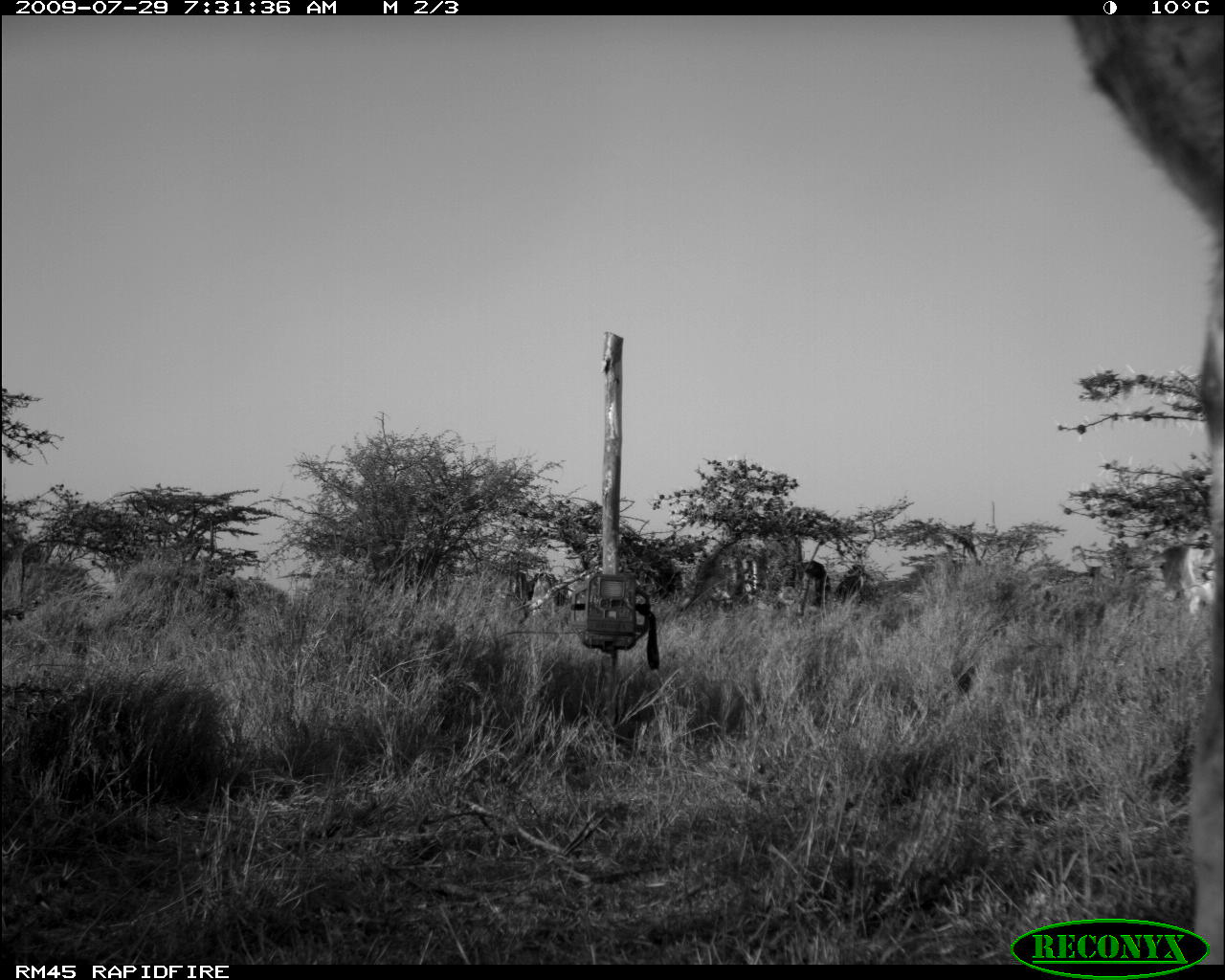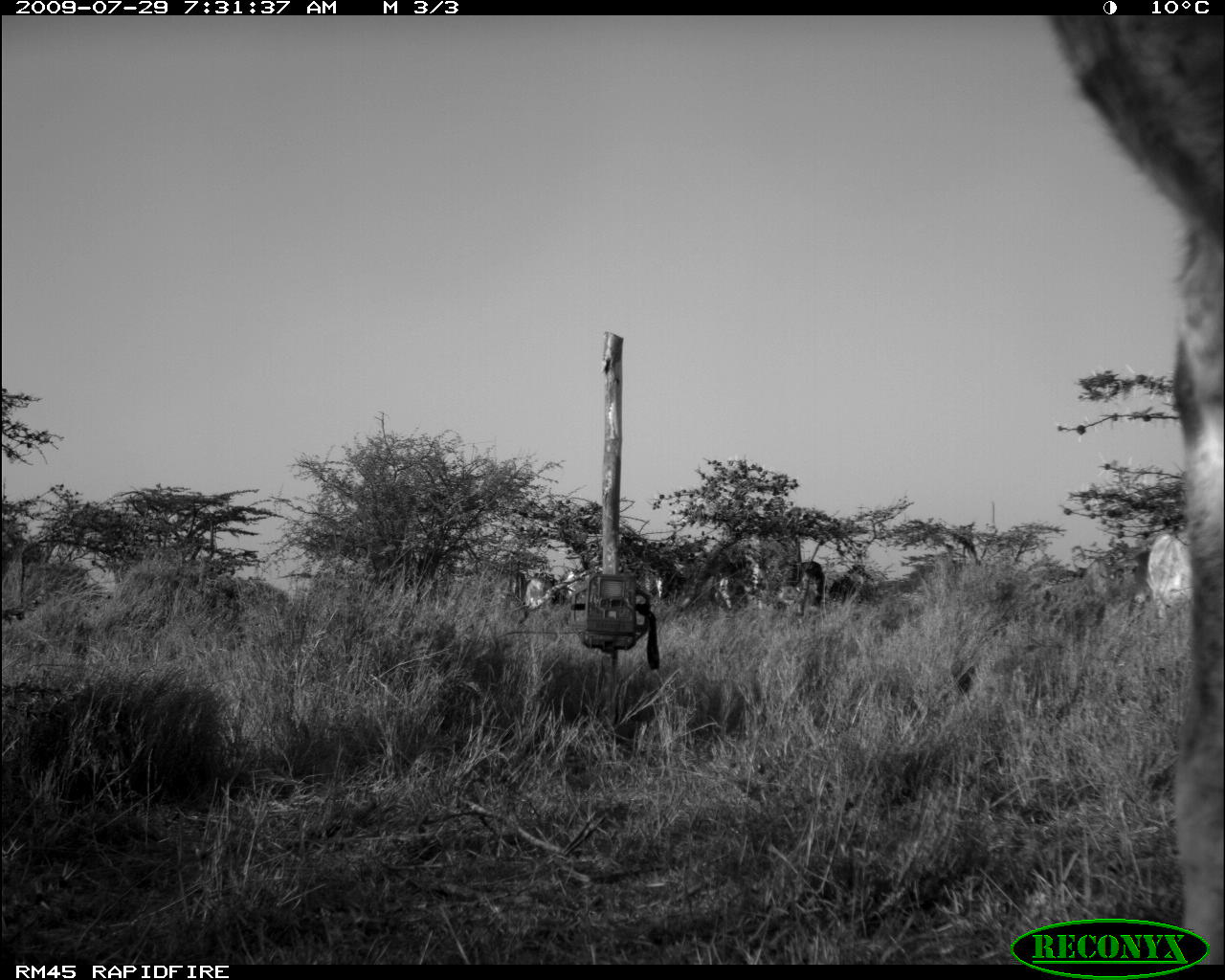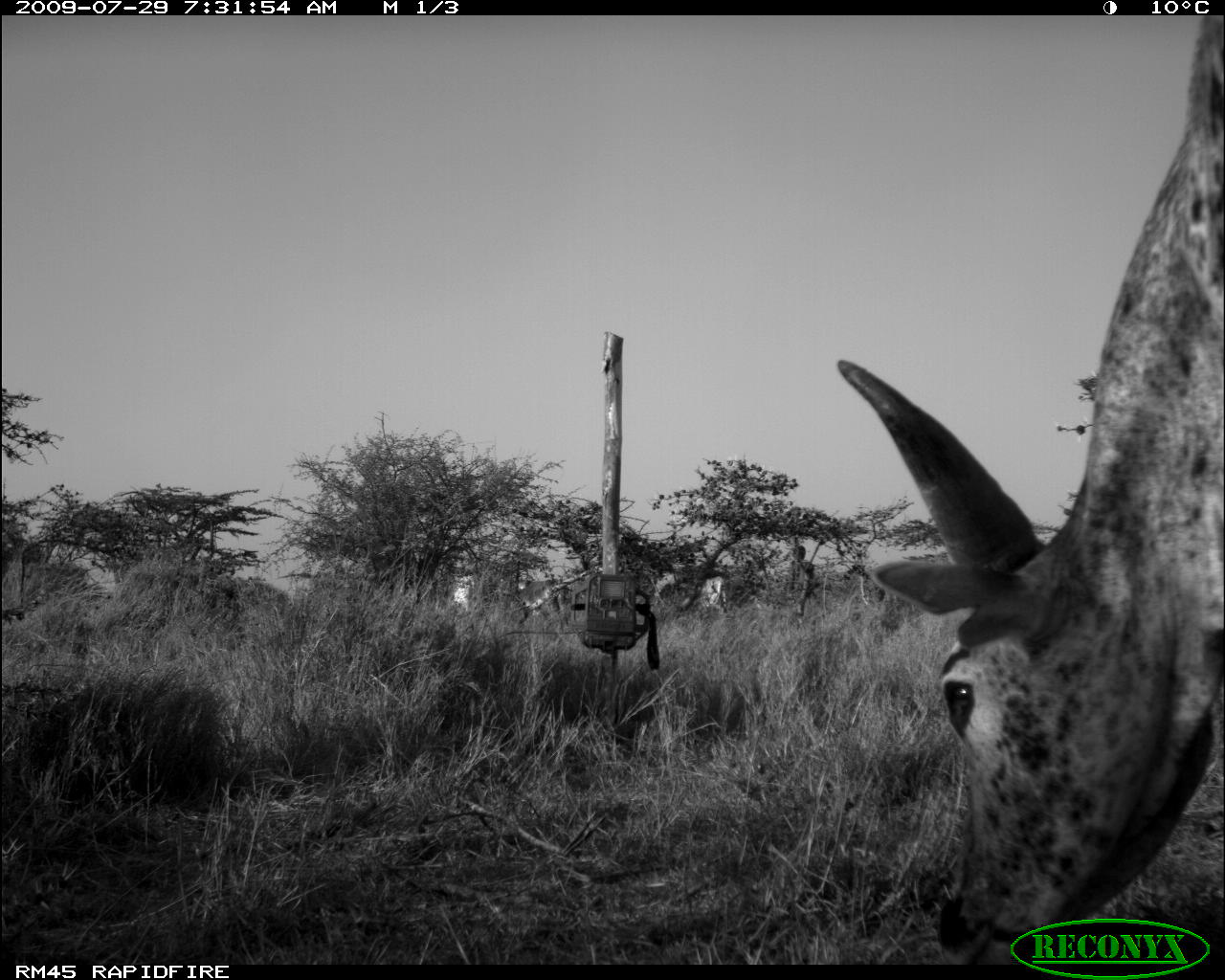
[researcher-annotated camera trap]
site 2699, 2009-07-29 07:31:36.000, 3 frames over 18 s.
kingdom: Animalia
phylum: Chordata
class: Mammalia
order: Artiodactyla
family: Bovidae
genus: Bos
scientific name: Bos taurus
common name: domestic cattle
Bos taurus (domestic cattle), count 4.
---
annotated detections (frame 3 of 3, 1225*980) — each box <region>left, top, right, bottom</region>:
bos taurus: <region>830, 12, 1225, 958</region>